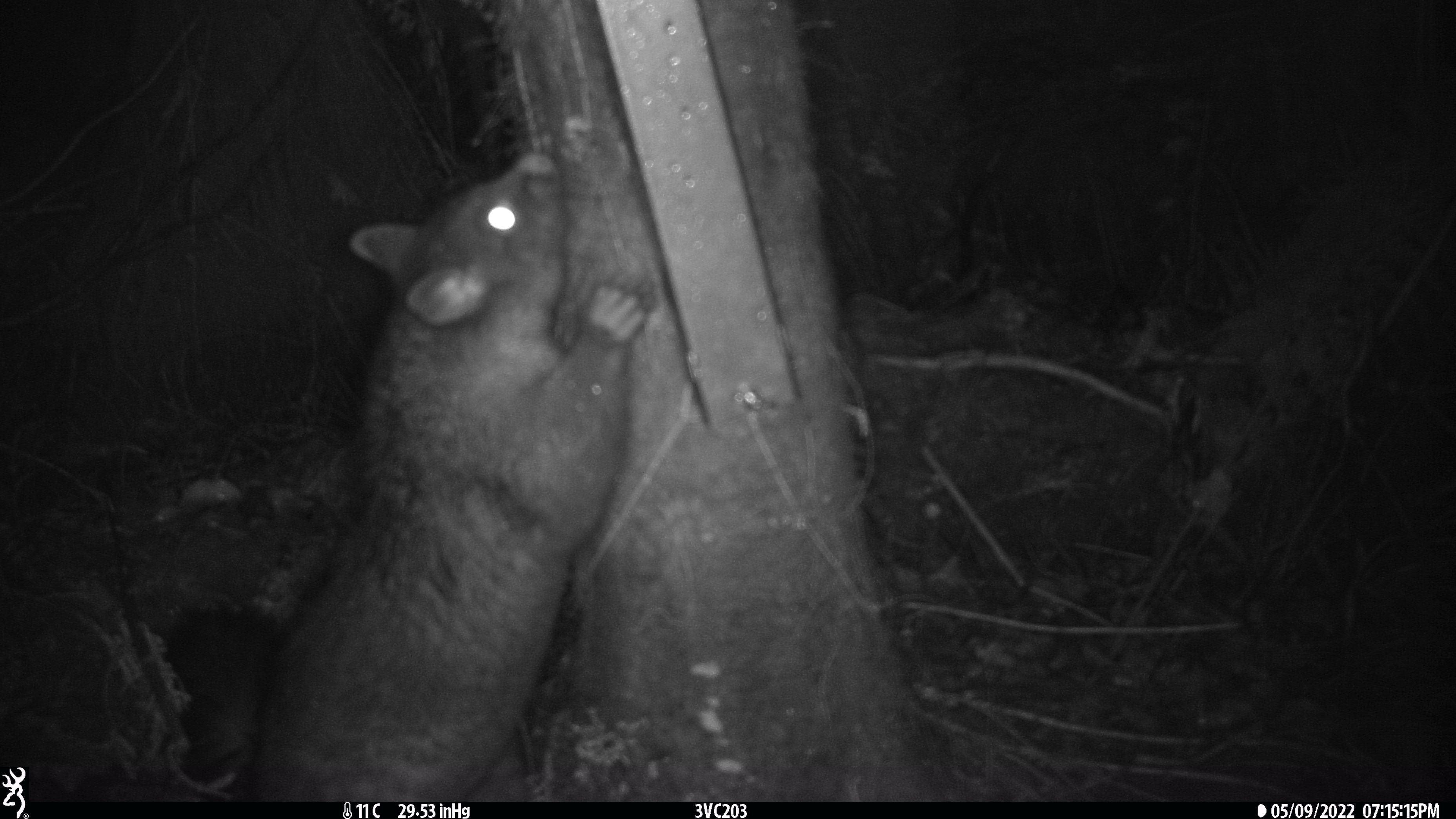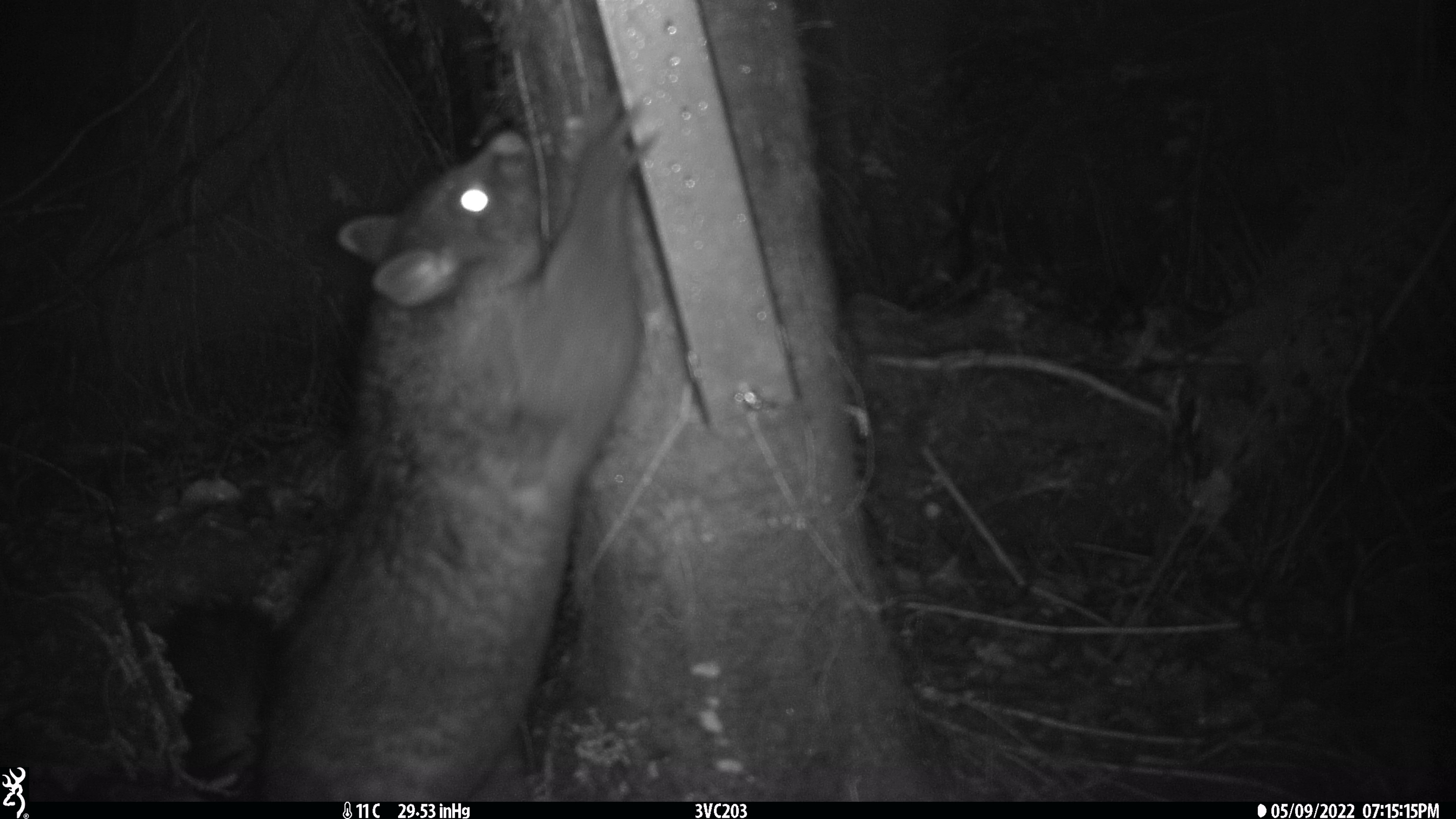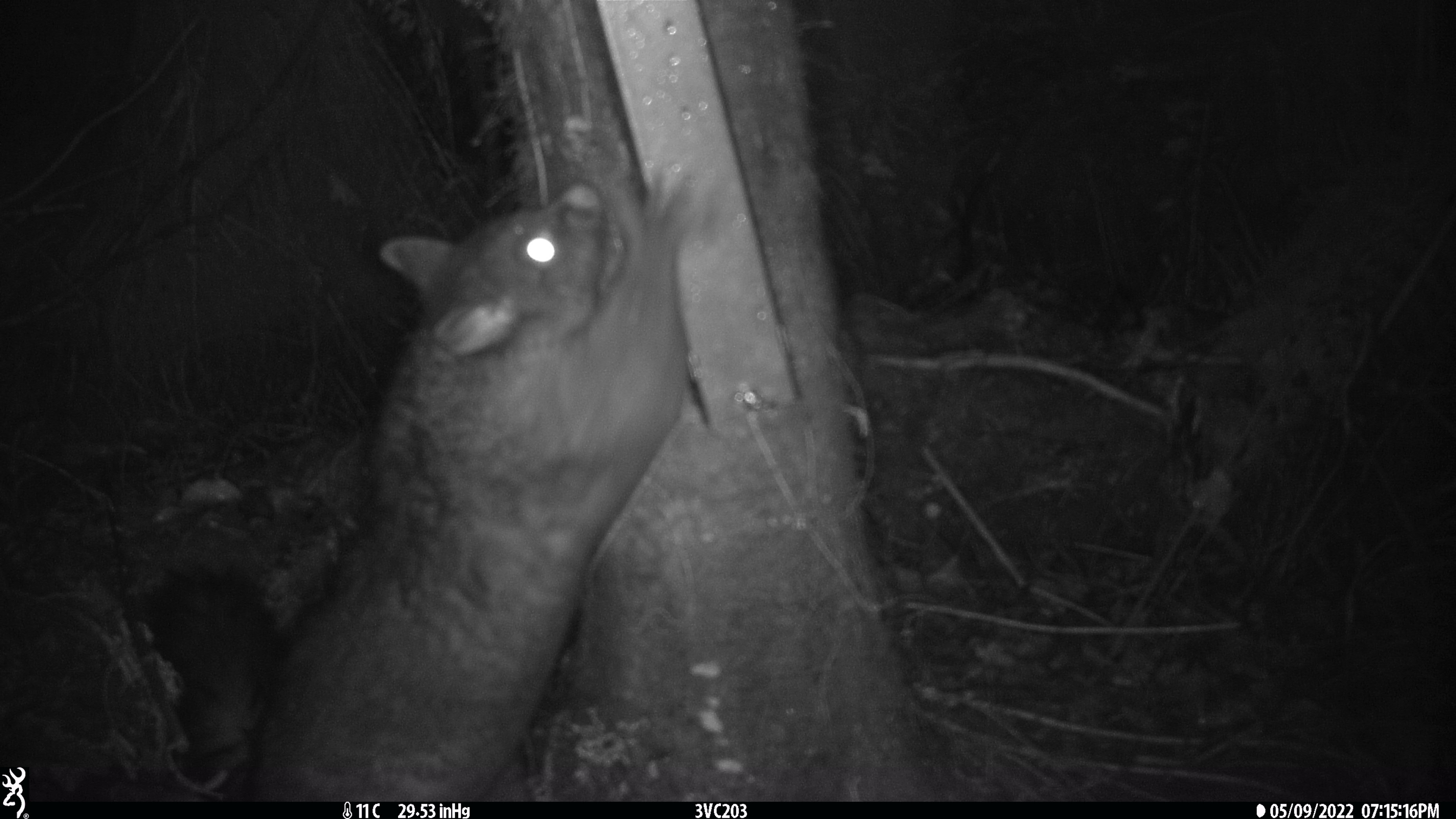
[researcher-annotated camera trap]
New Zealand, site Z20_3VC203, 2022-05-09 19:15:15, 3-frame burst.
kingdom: Animalia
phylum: Chordata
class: Mammalia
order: Diprotodontia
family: Phalangeridae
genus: Trichosurus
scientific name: Trichosurus vulpecula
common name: common brushtail possum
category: possum